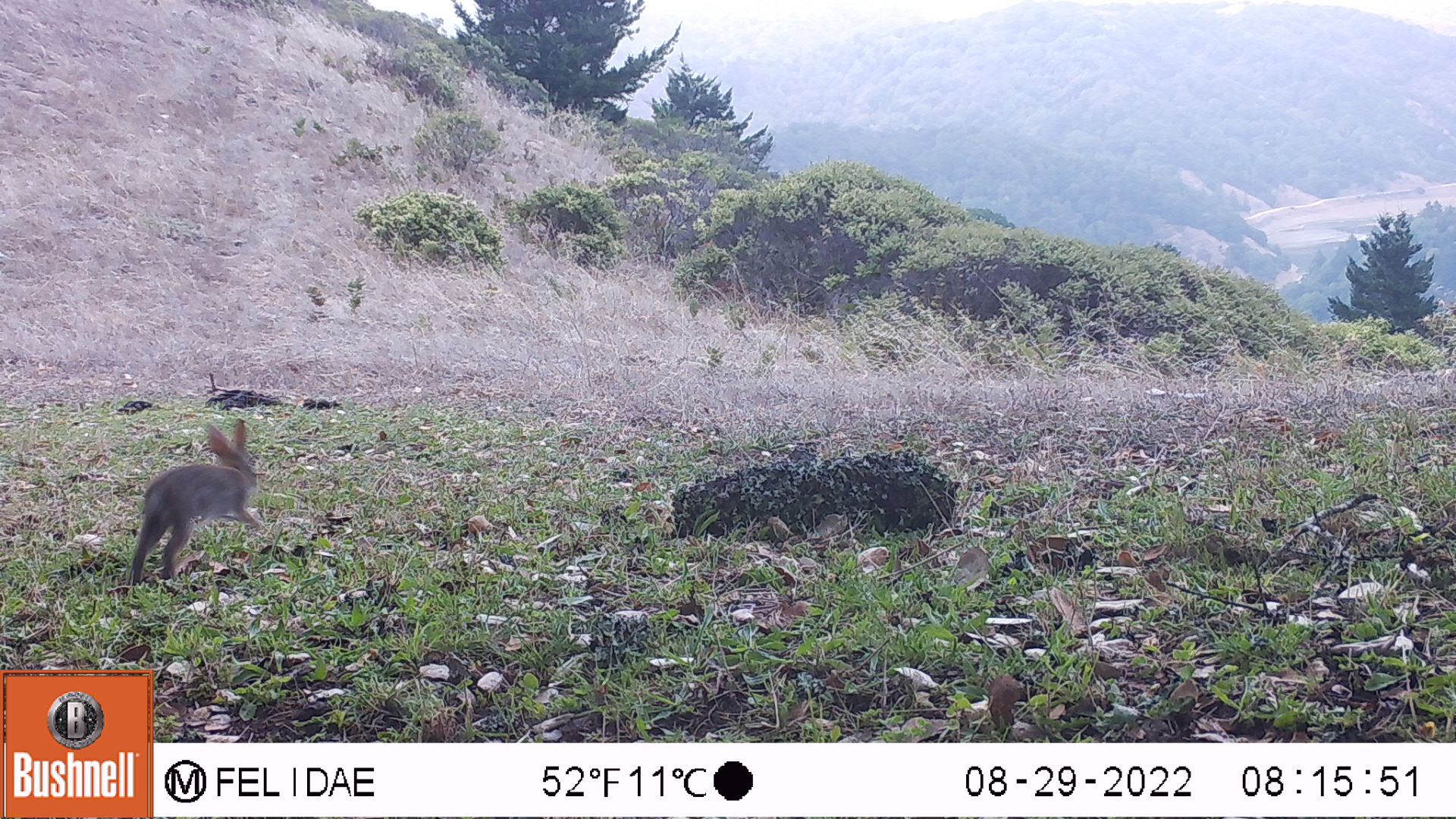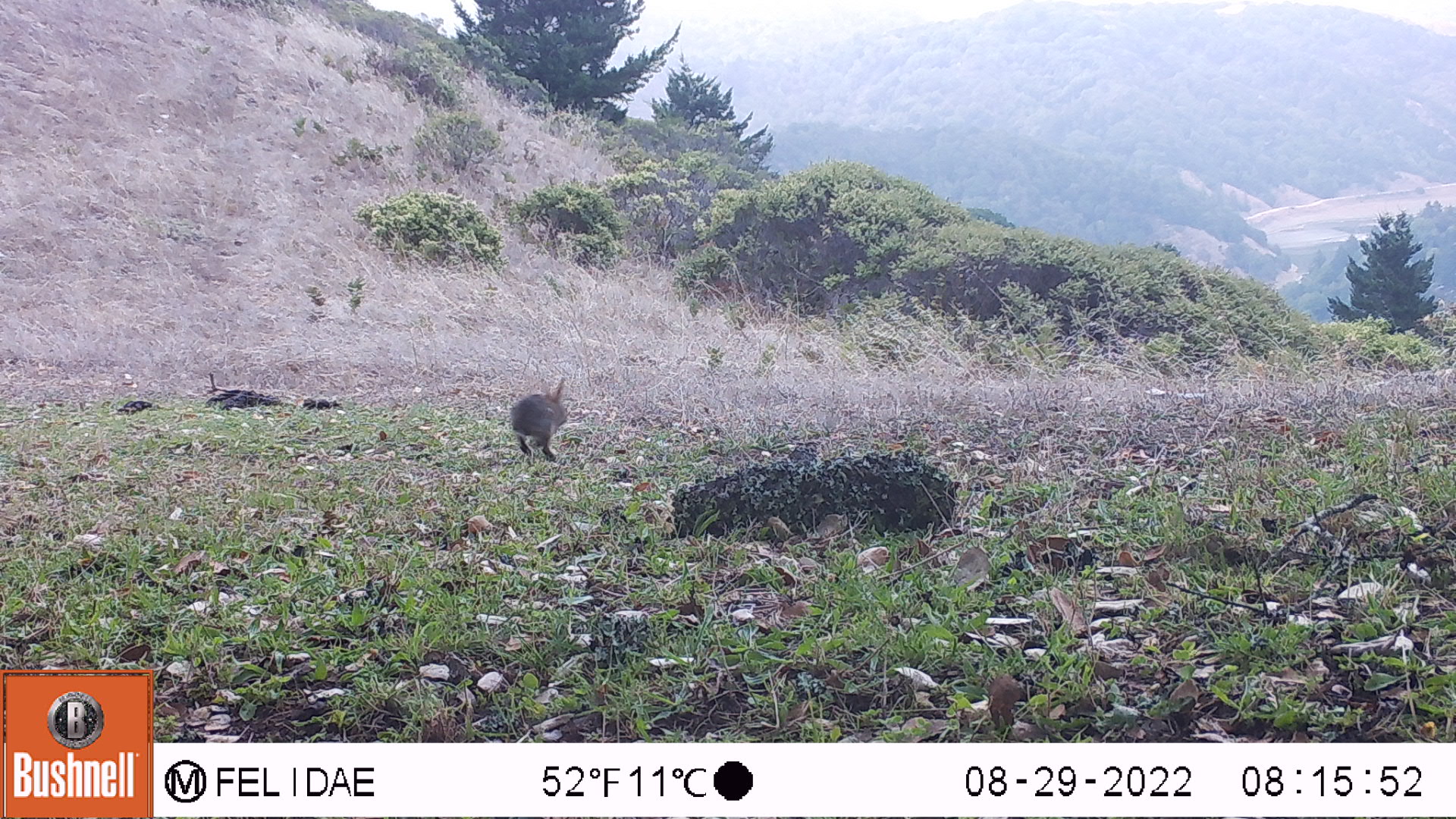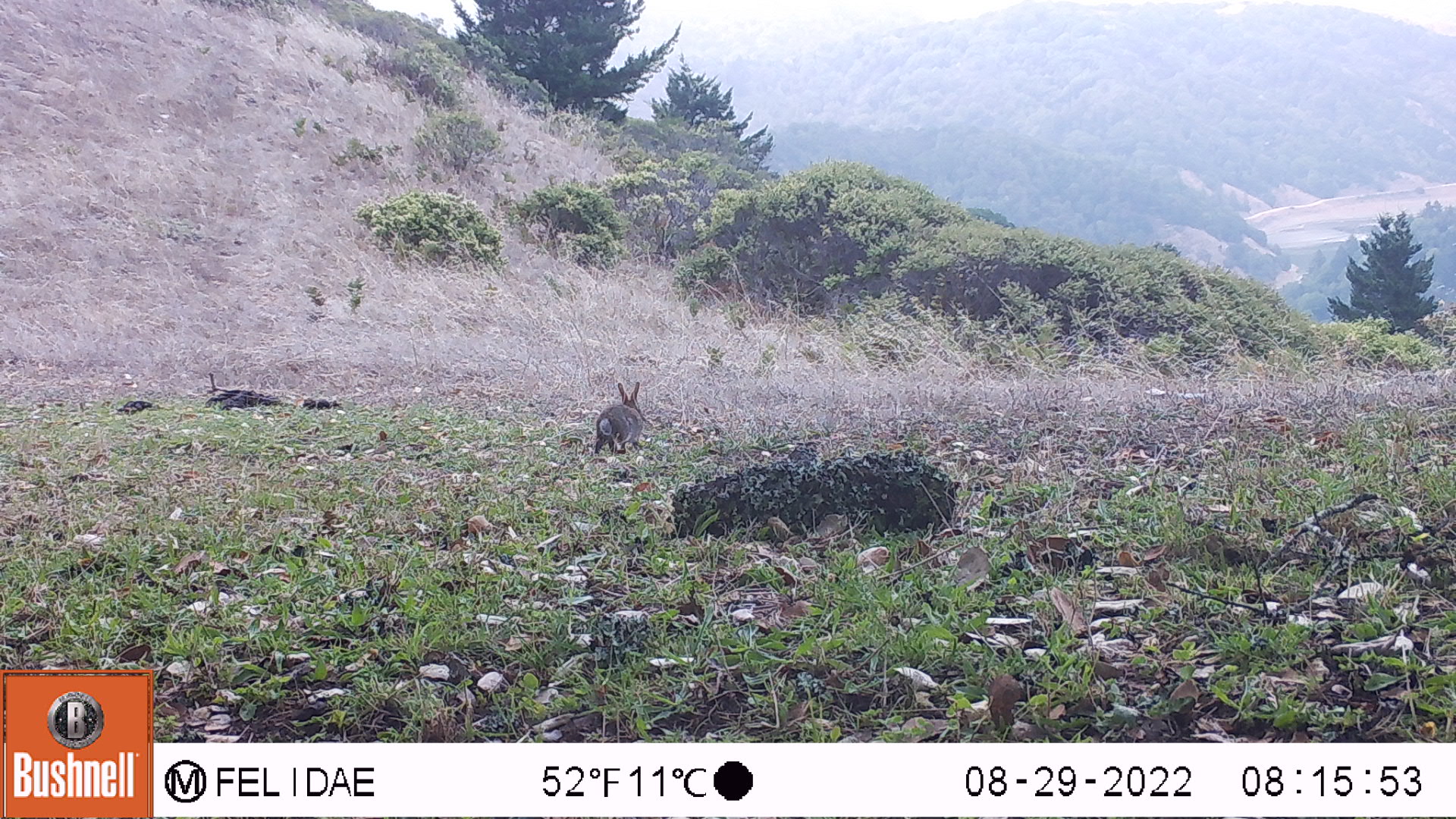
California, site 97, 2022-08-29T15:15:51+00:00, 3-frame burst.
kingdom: Animalia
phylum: Chordata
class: Mammalia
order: Lagomorpha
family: Leporidae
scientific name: Leporidae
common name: rabbit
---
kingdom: Animalia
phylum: Chordata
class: Aves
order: Galliformes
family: Odontophoridae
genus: Callipepla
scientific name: Callipepla californica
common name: california quail